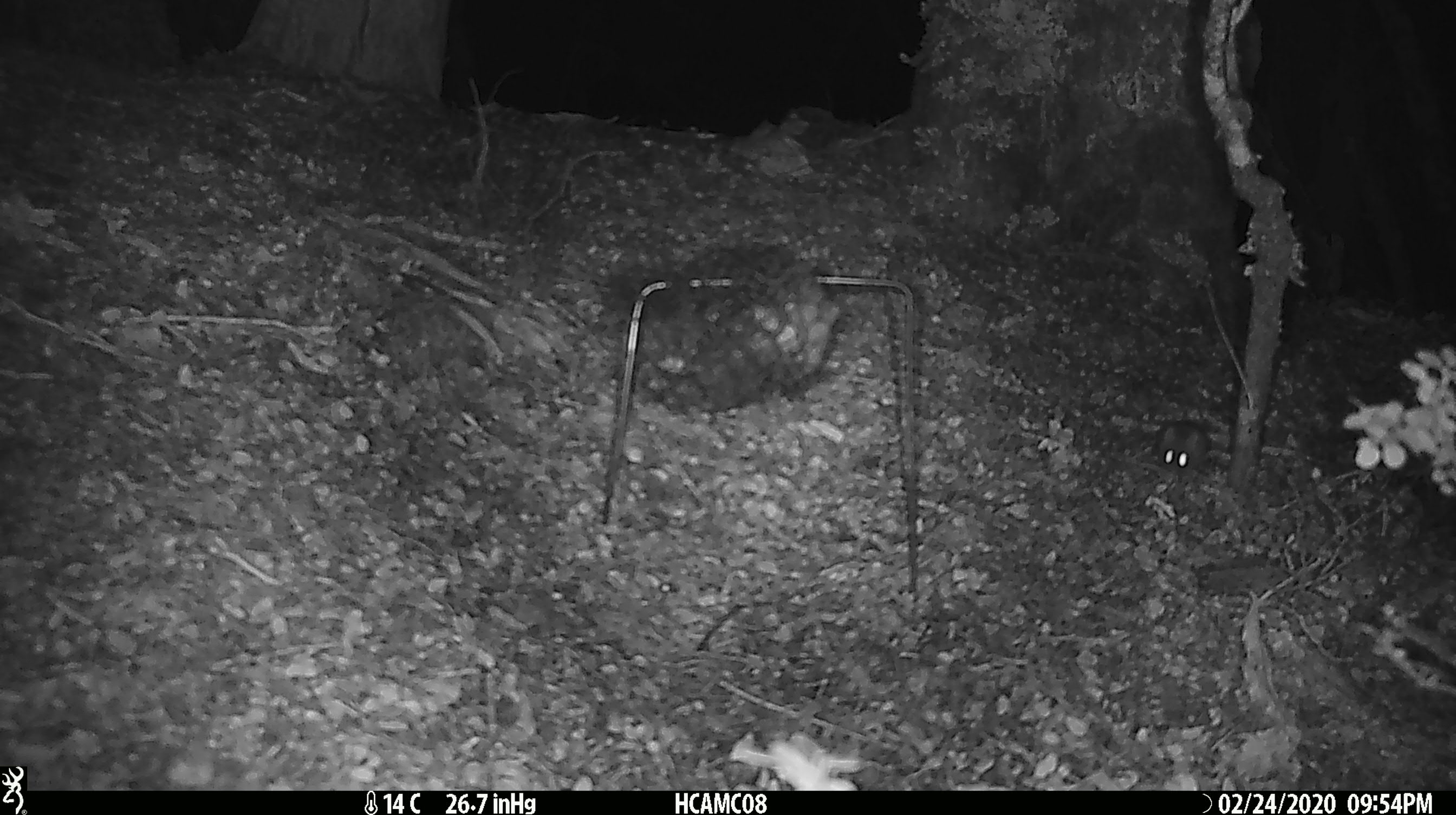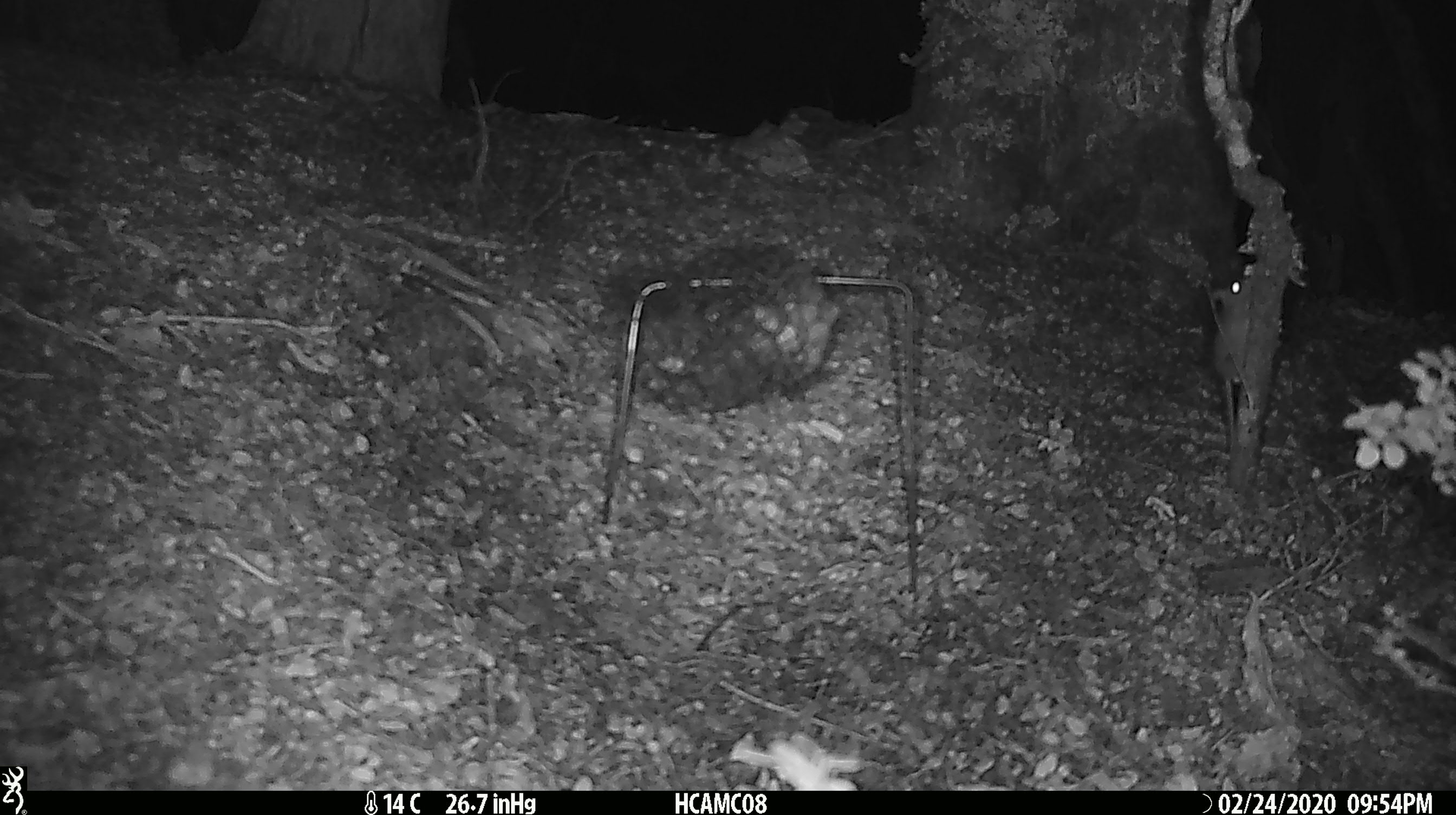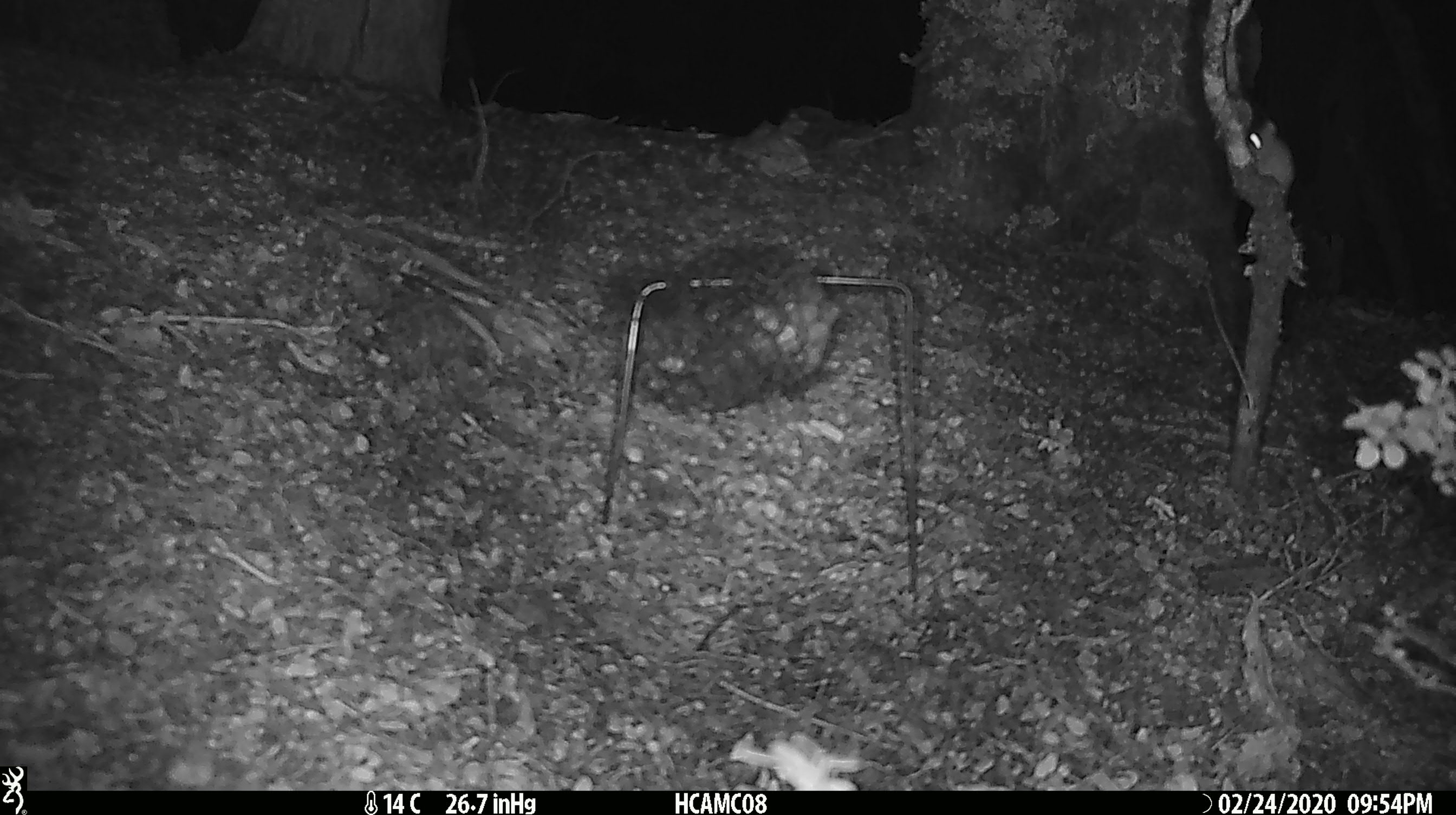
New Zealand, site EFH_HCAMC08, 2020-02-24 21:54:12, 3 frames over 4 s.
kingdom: Animalia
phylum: Chordata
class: Mammalia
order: Rodentia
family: Muridae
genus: Mus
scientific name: Mus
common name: mouse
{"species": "mouse (Mus)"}